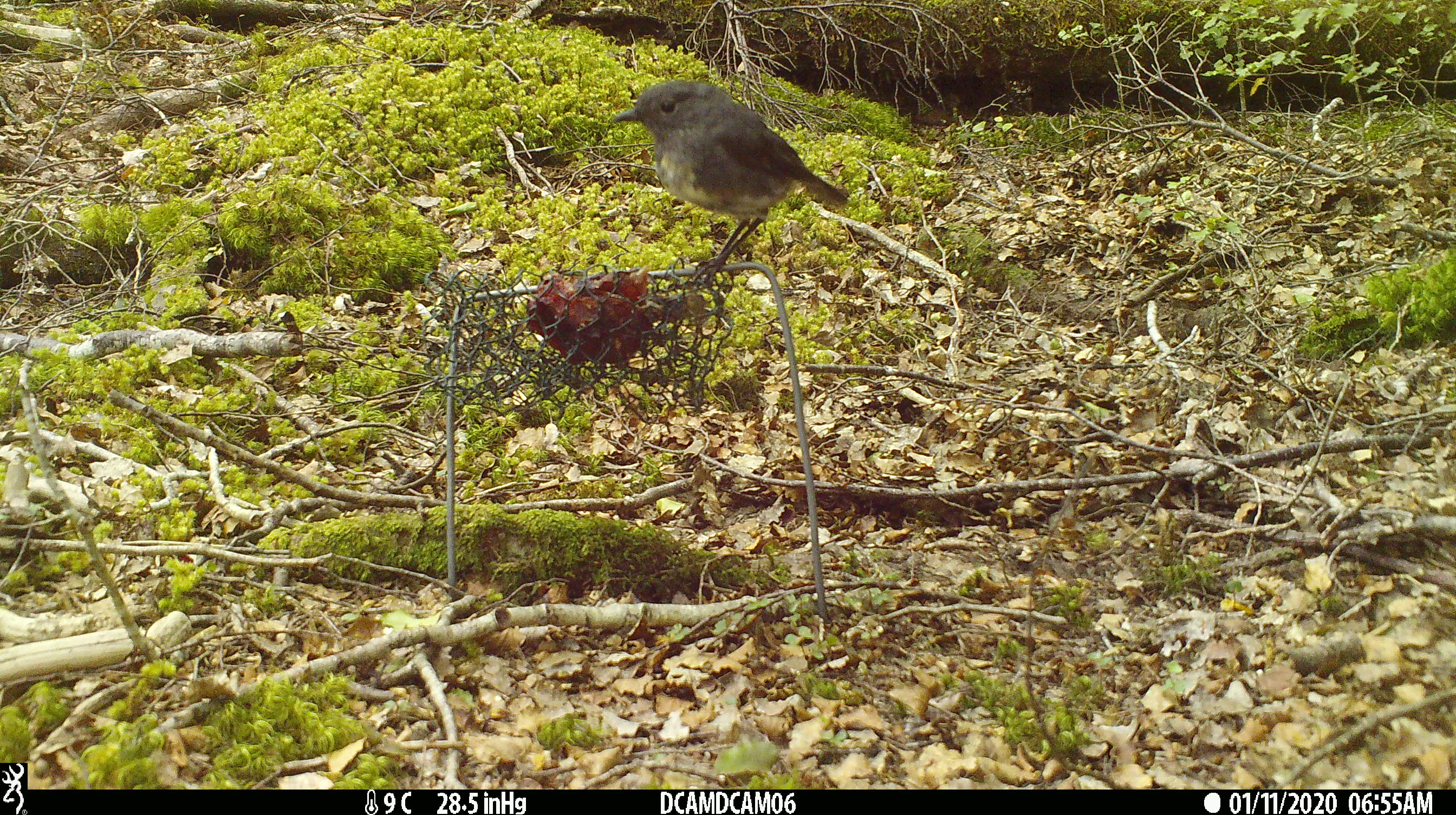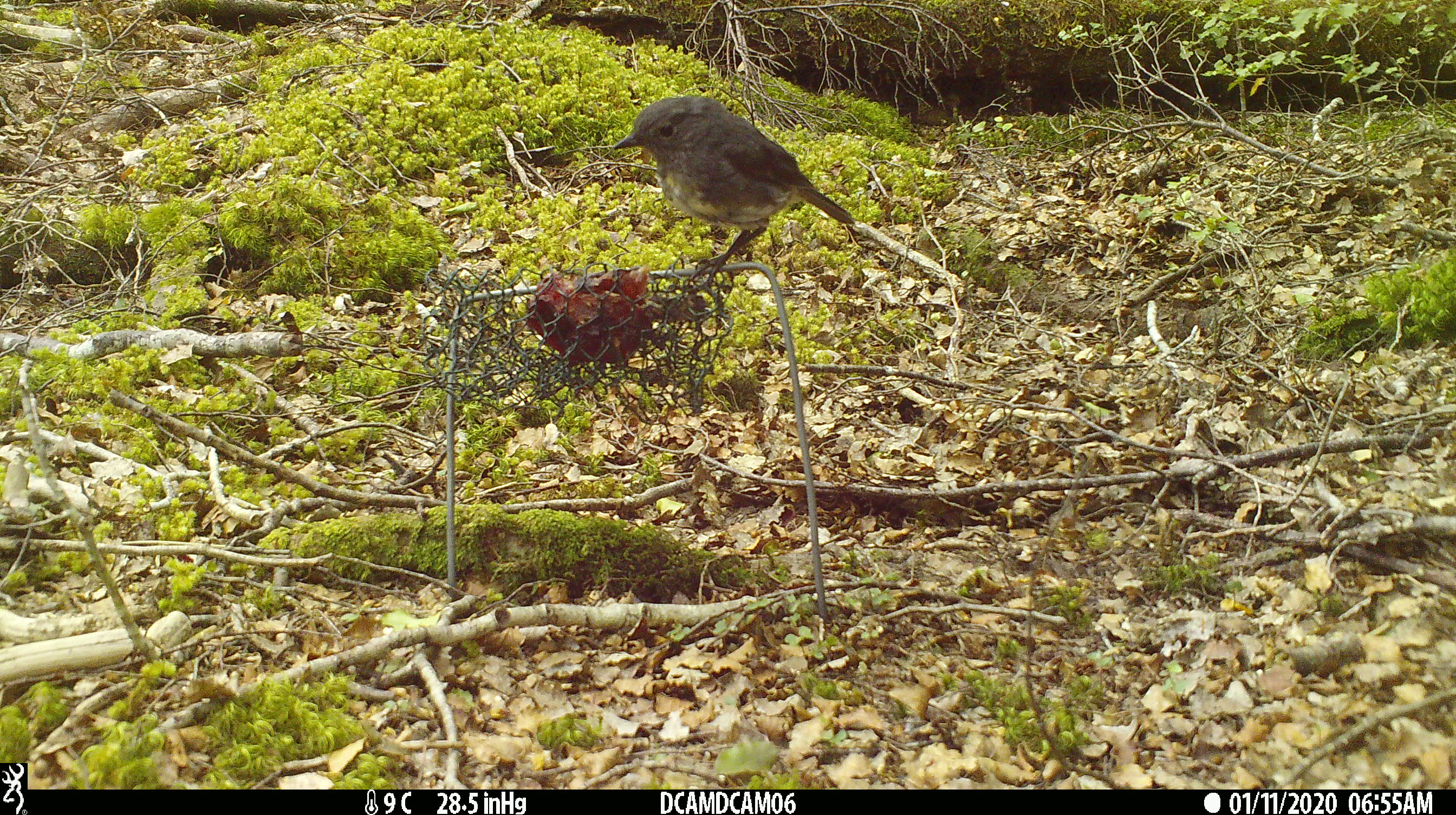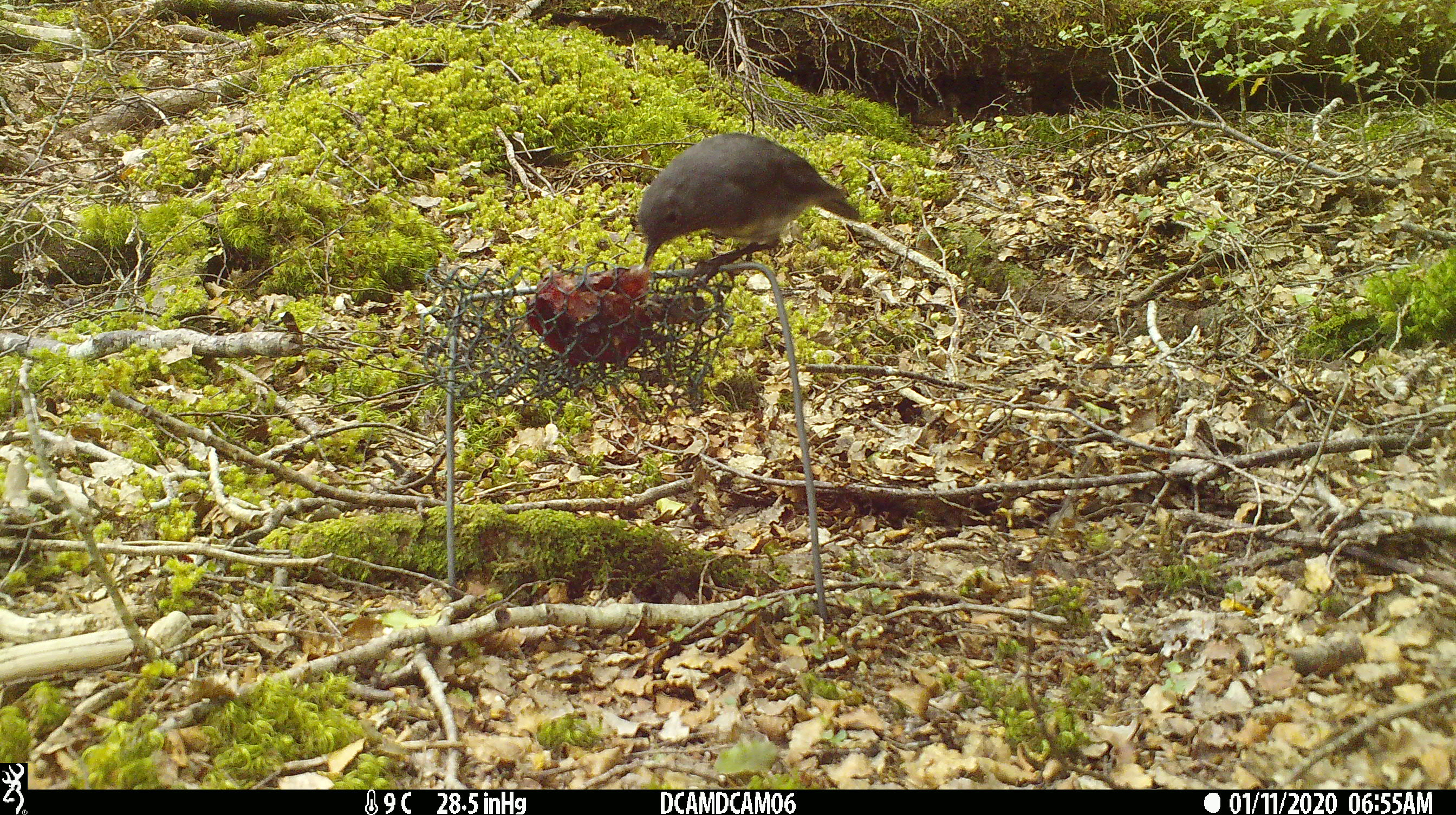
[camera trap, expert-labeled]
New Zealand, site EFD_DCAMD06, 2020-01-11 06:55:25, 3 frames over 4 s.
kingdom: Animalia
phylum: Chordata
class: Aves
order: Passeriformes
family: Petroicidae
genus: Petroica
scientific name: Petroica australis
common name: new zealand robin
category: robin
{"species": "robin (new zealand robin) (Petroica australis)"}